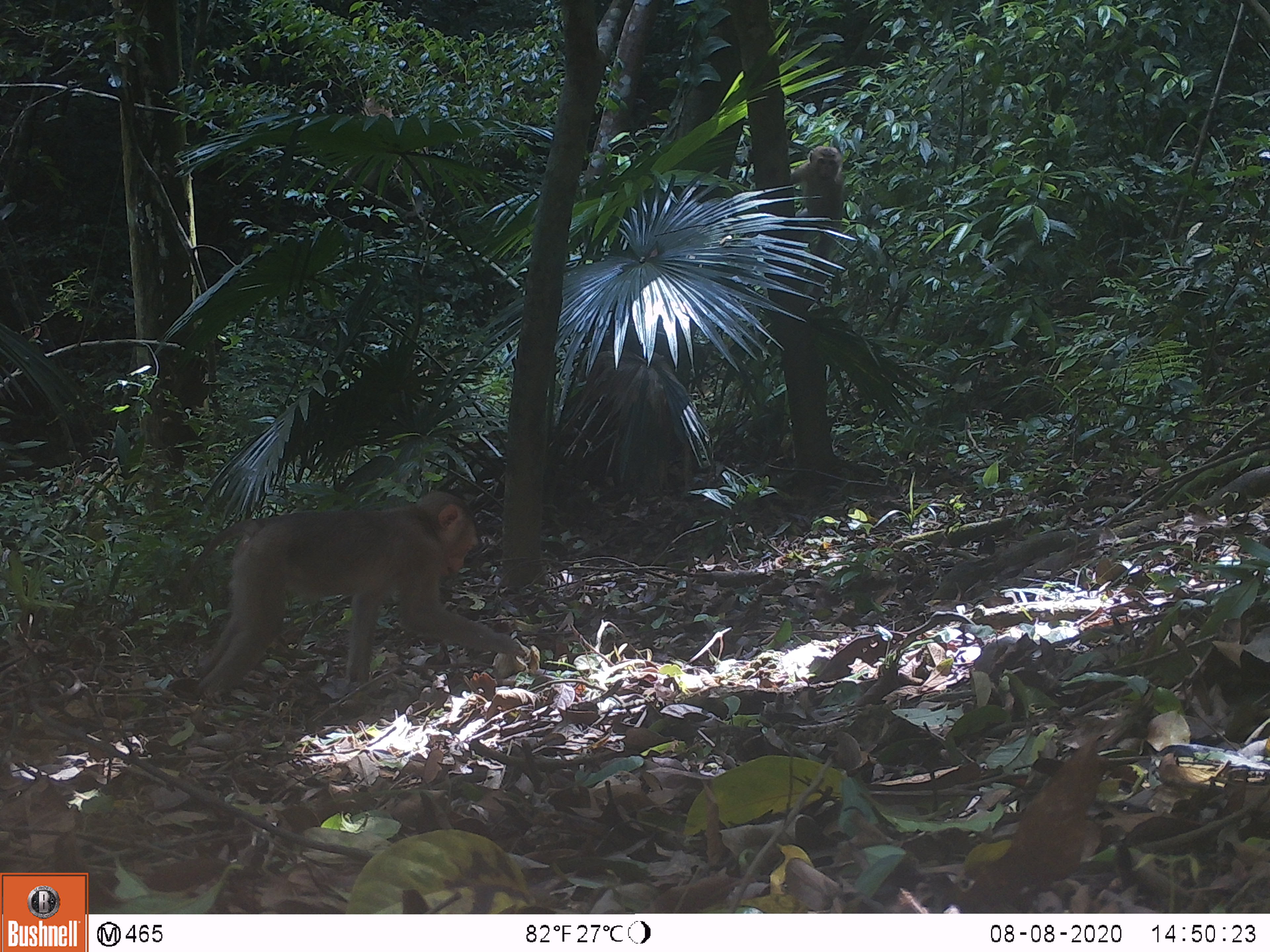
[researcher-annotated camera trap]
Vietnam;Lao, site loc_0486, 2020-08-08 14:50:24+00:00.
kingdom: Animalia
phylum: Chordata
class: Mammalia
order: Primates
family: Cercopithecidae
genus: Macaca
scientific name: Macaca nemestrina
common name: pig-tailed macaque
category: pig tailed macaque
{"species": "pig tailed macaque (pig-tailed macaque) (Macaca nemestrina)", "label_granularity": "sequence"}